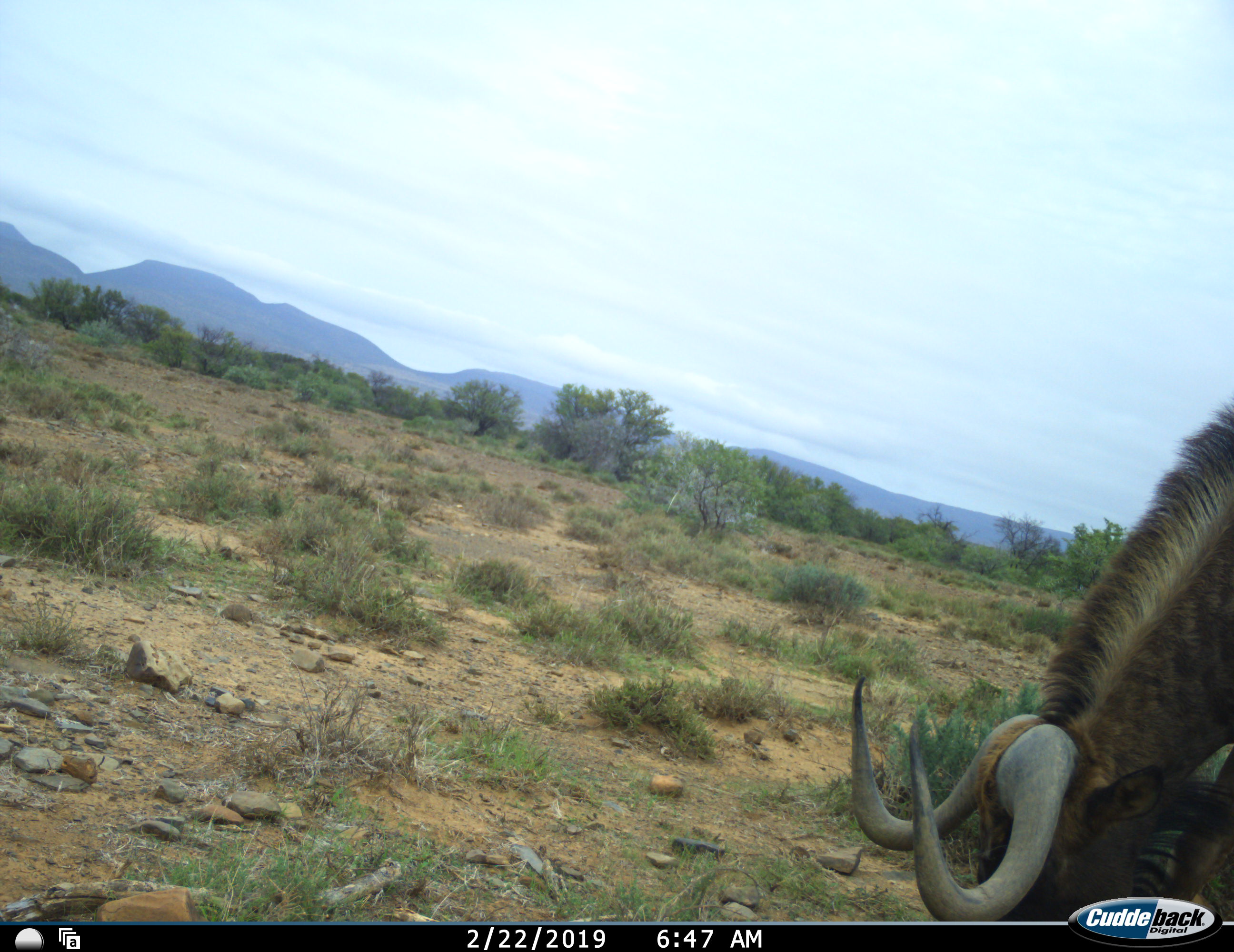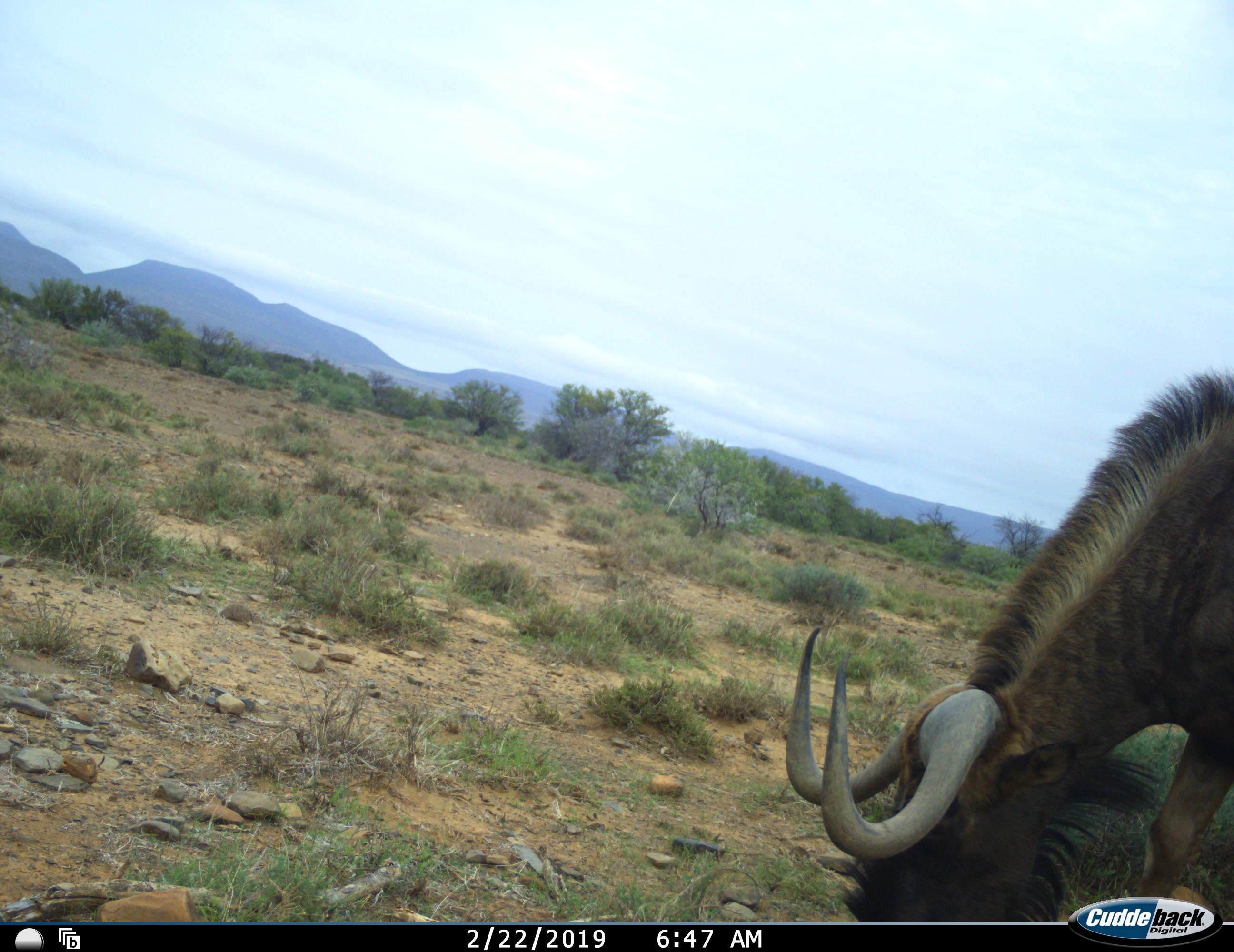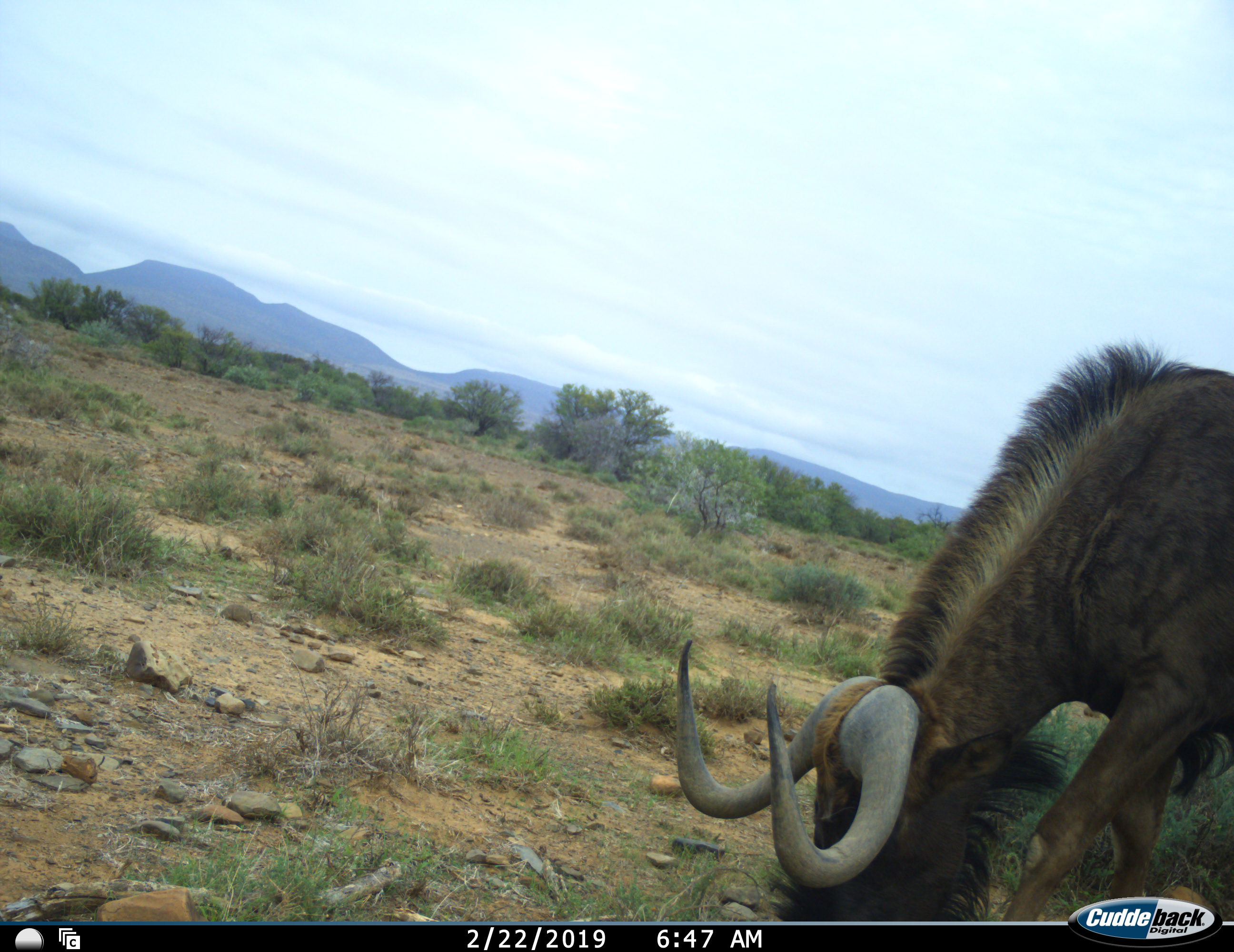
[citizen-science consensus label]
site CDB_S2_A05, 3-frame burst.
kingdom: Animalia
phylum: Chordata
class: Mammalia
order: Artiodactyla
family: Bovidae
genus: Connochaetes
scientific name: Connochaetes gnou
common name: black wildebeest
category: wildebeestblack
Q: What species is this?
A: Wildebeestblack (black wildebeest) (Connochaetes gnou).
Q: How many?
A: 1.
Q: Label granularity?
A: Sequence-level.